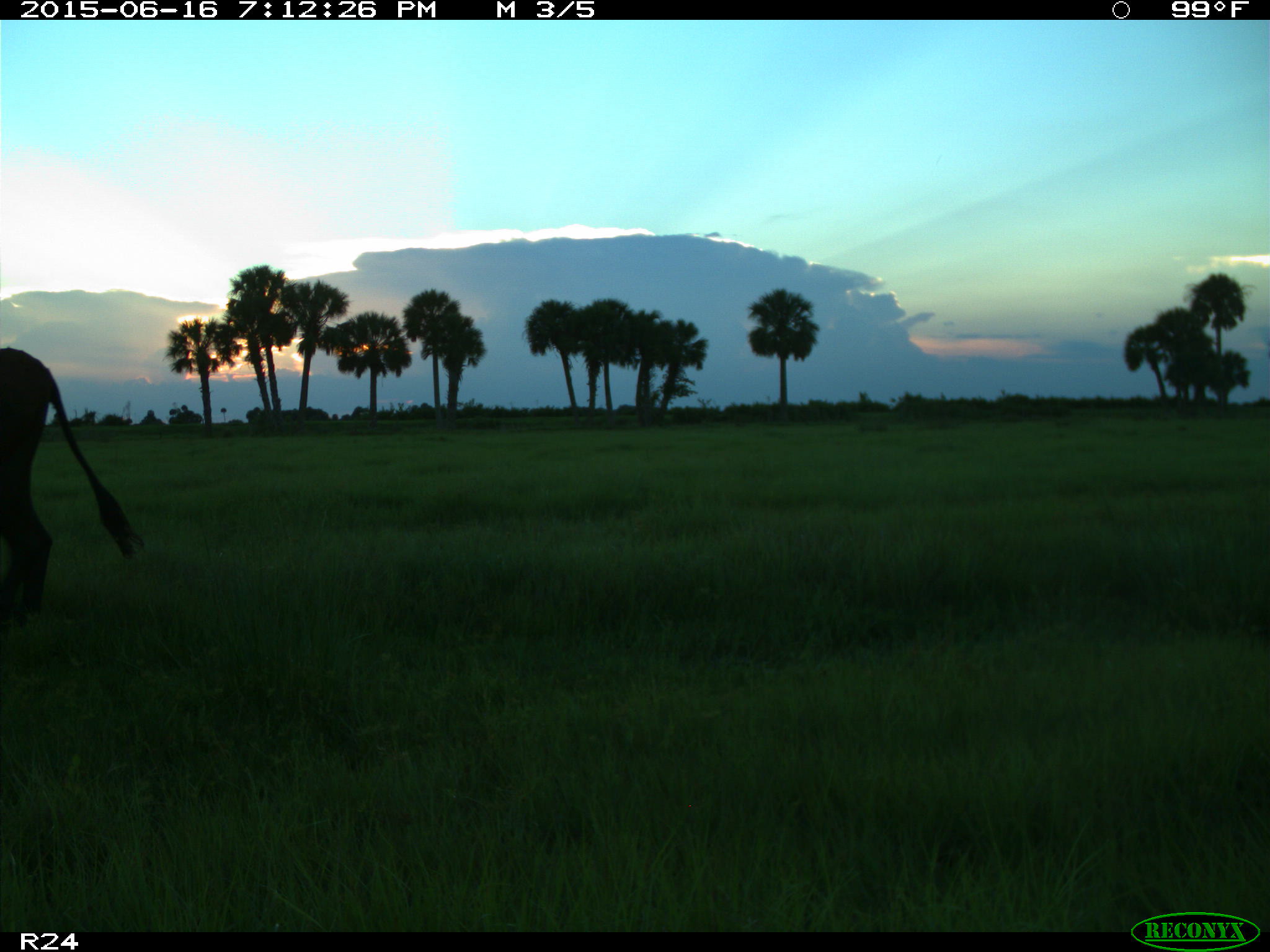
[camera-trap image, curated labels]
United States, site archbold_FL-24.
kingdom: Animalia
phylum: Chordata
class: Mammalia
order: Artiodactyla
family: Bovidae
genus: Bos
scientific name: Bos taurus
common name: domestic cow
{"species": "Bos taurus (domestic cow)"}